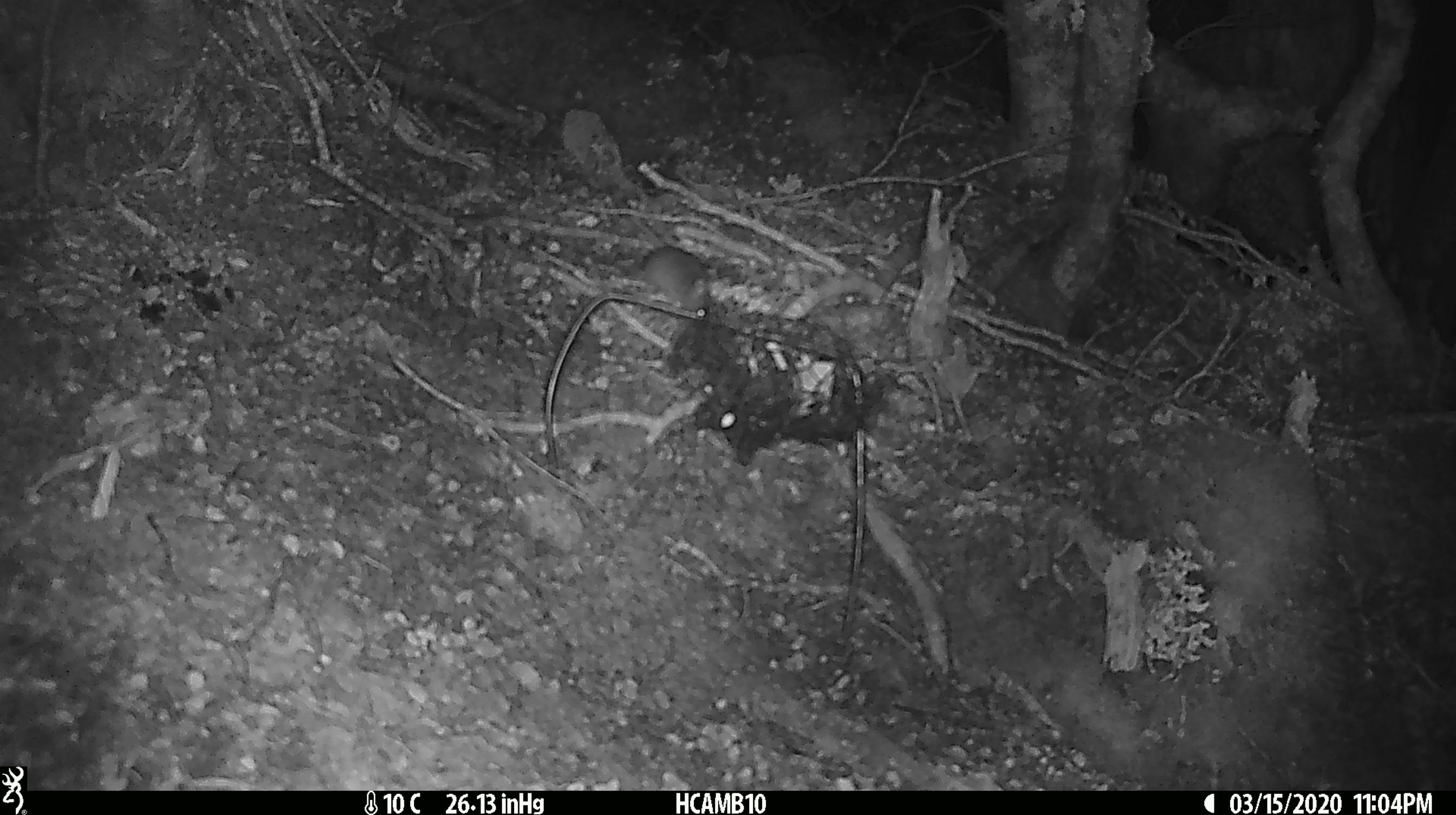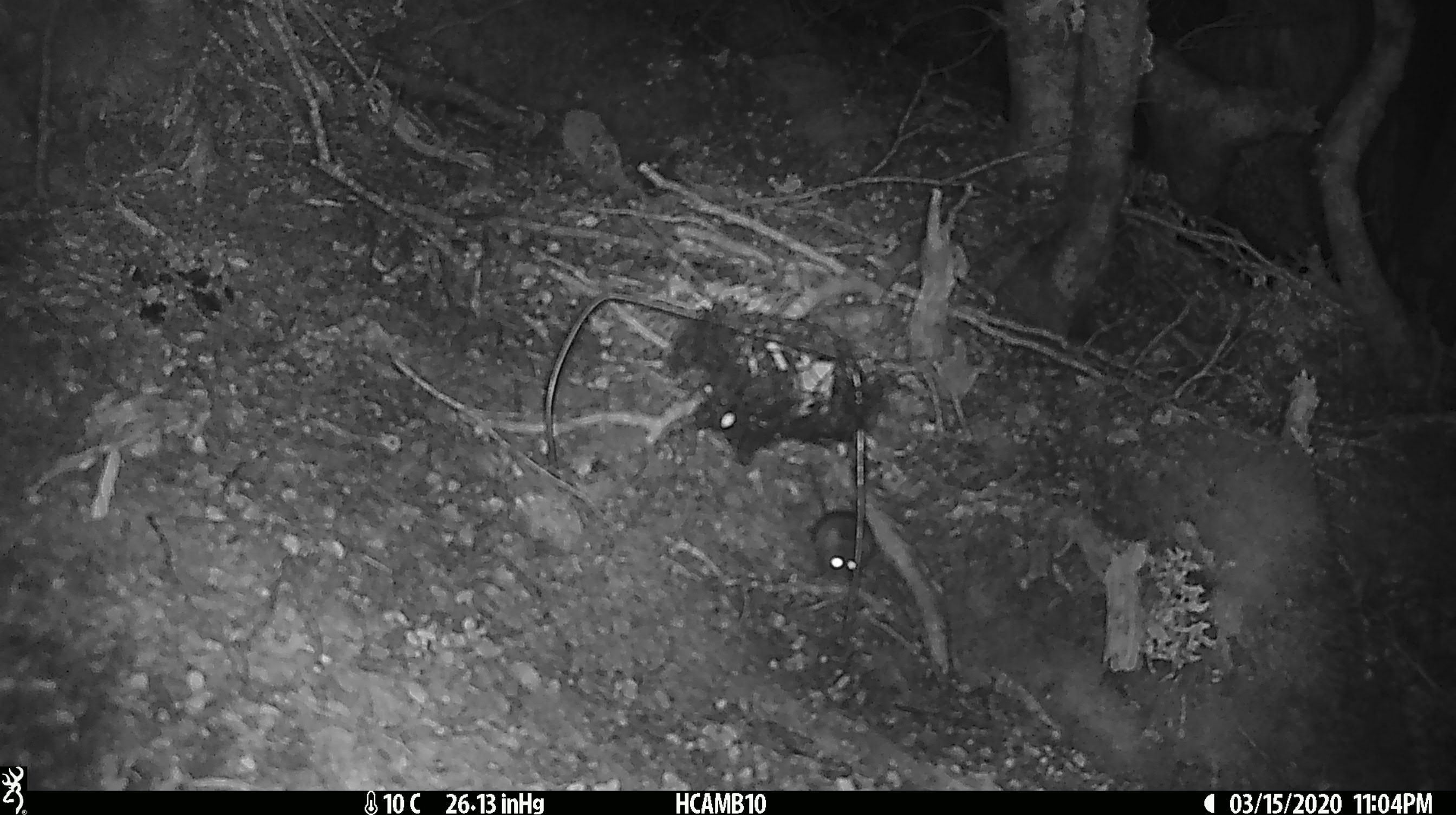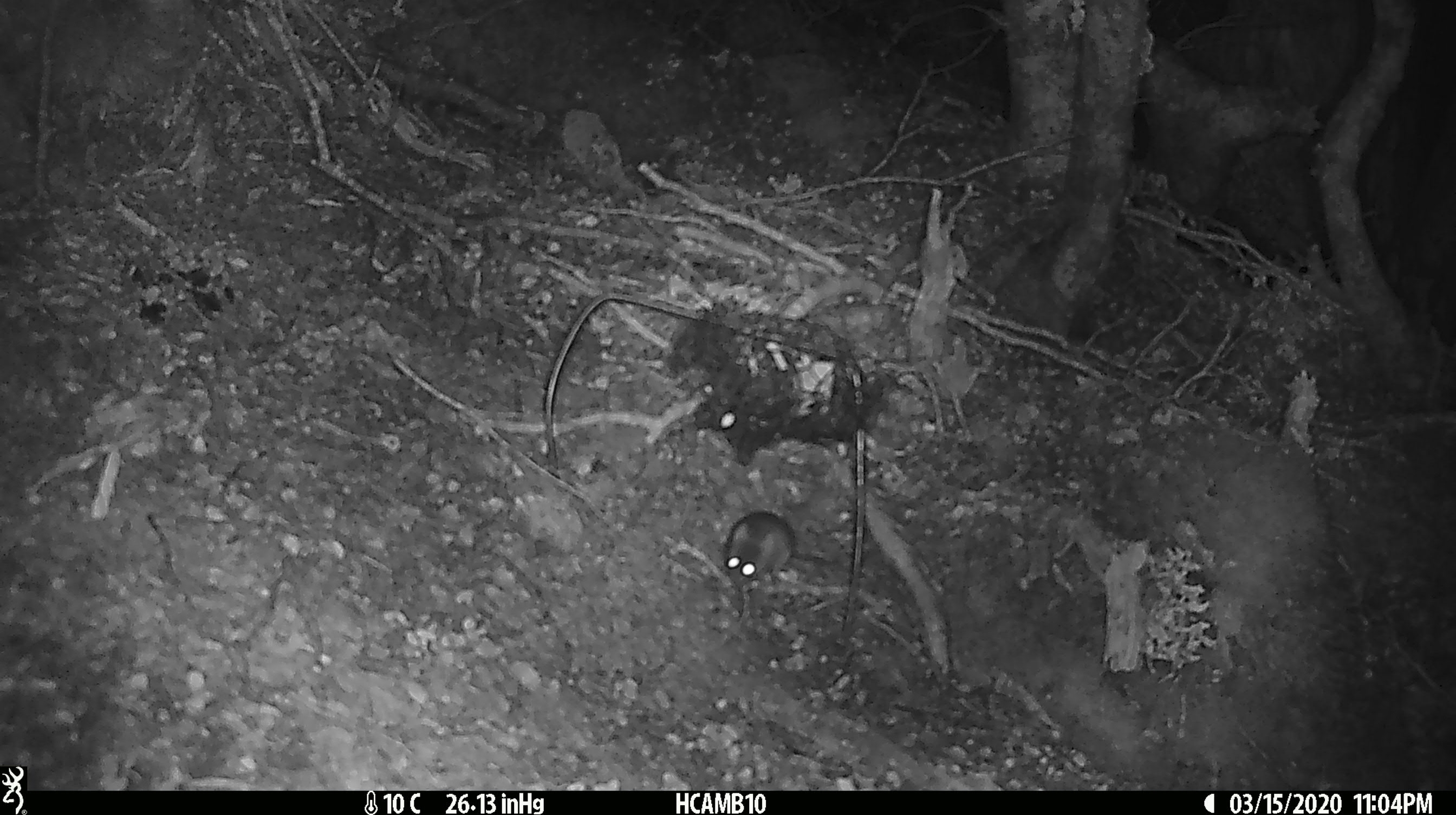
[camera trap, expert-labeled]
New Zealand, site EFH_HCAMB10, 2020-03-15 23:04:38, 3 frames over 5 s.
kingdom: Animalia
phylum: Chordata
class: Mammalia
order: Rodentia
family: Muridae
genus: Mus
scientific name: Mus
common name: mouse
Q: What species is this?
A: Mouse (Mus).